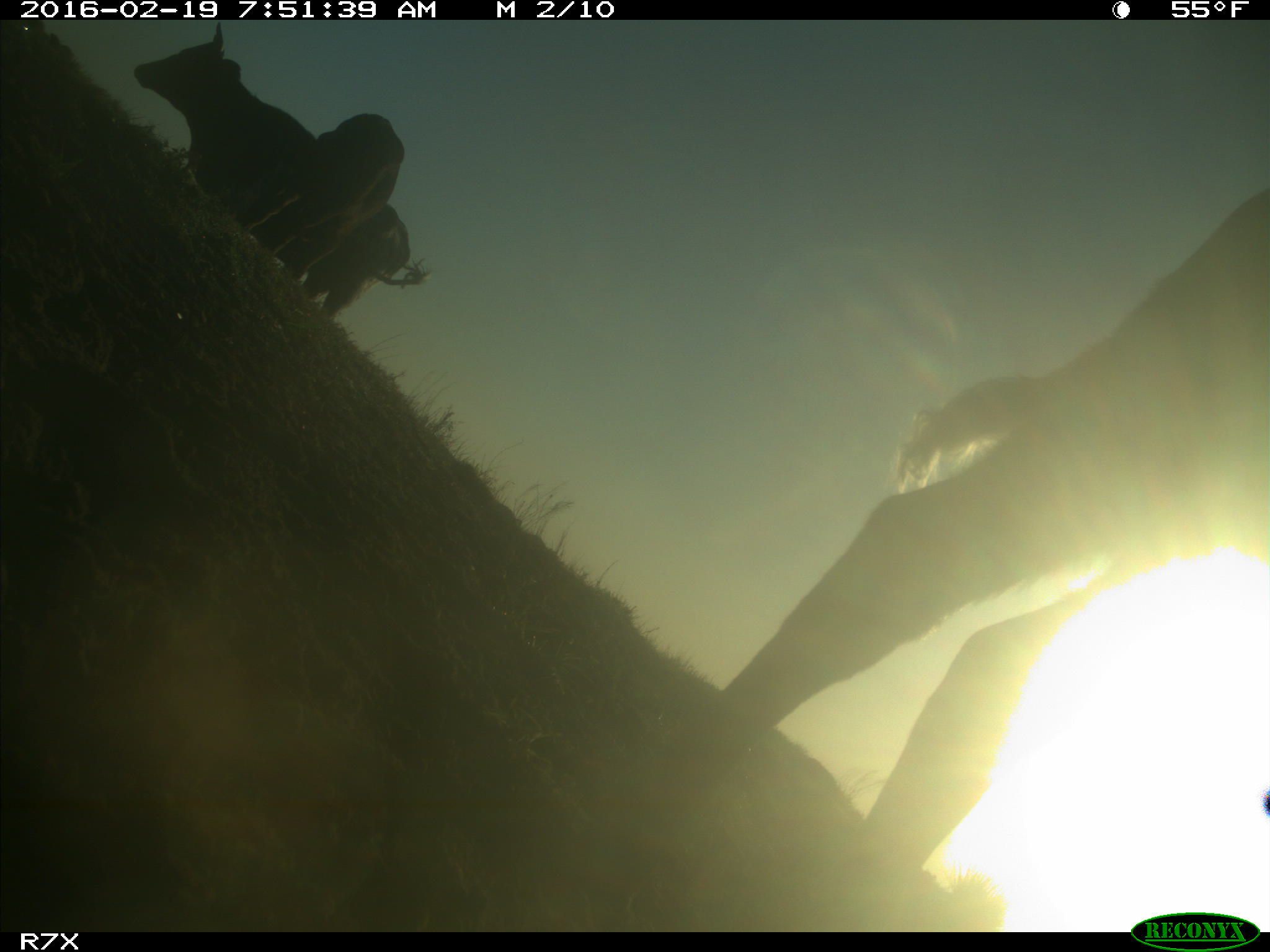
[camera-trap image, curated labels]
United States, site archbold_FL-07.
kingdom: Animalia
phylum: Chordata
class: Mammalia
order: Artiodactyla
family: Bovidae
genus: Bos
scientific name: Bos taurus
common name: domestic cow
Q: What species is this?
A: Bos taurus (domestic cow).